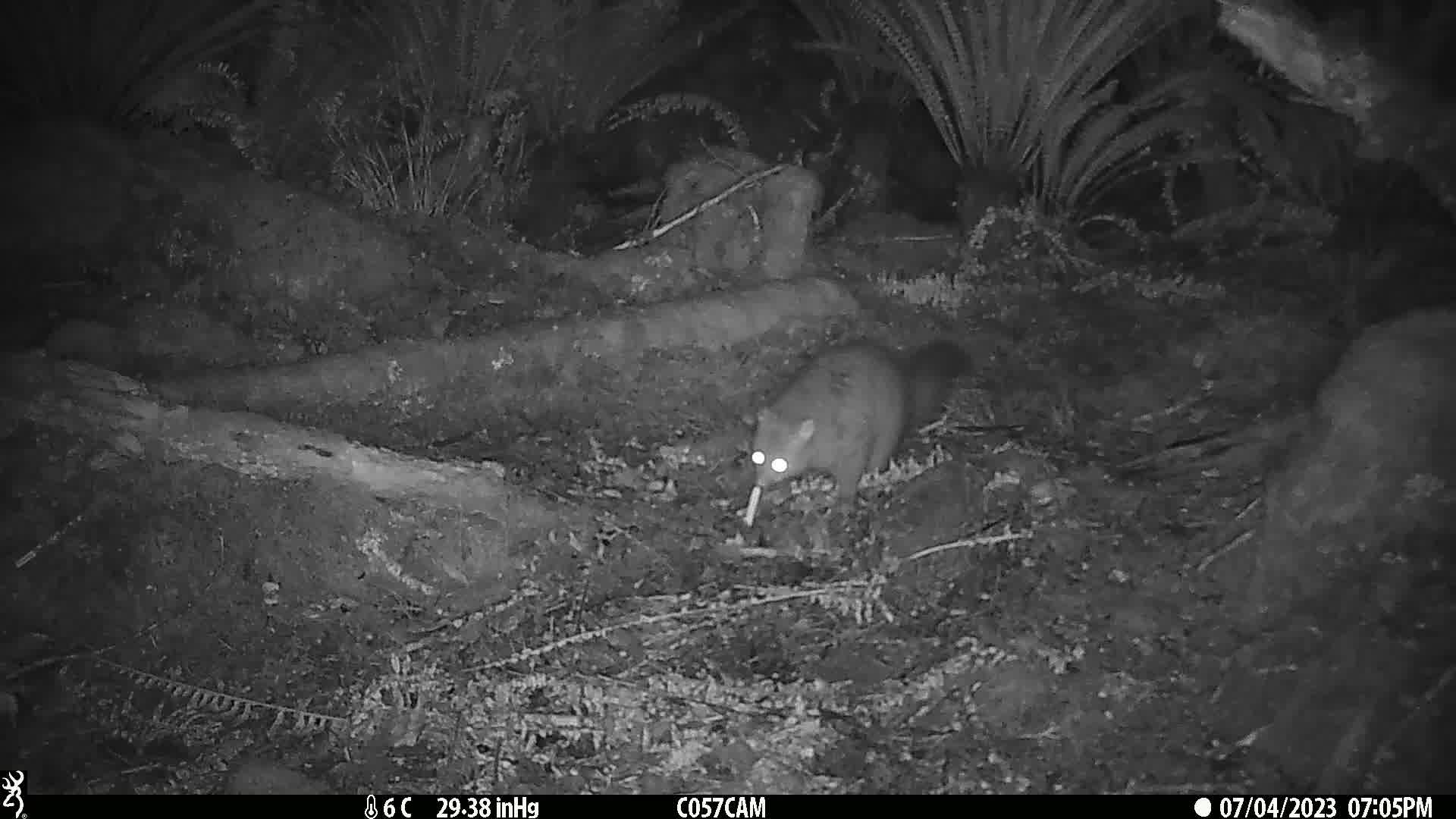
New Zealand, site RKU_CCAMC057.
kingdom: Animalia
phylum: Chordata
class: Mammalia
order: Diprotodontia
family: Phalangeridae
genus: Trichosurus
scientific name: Trichosurus vulpecula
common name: common brushtail possum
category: possum